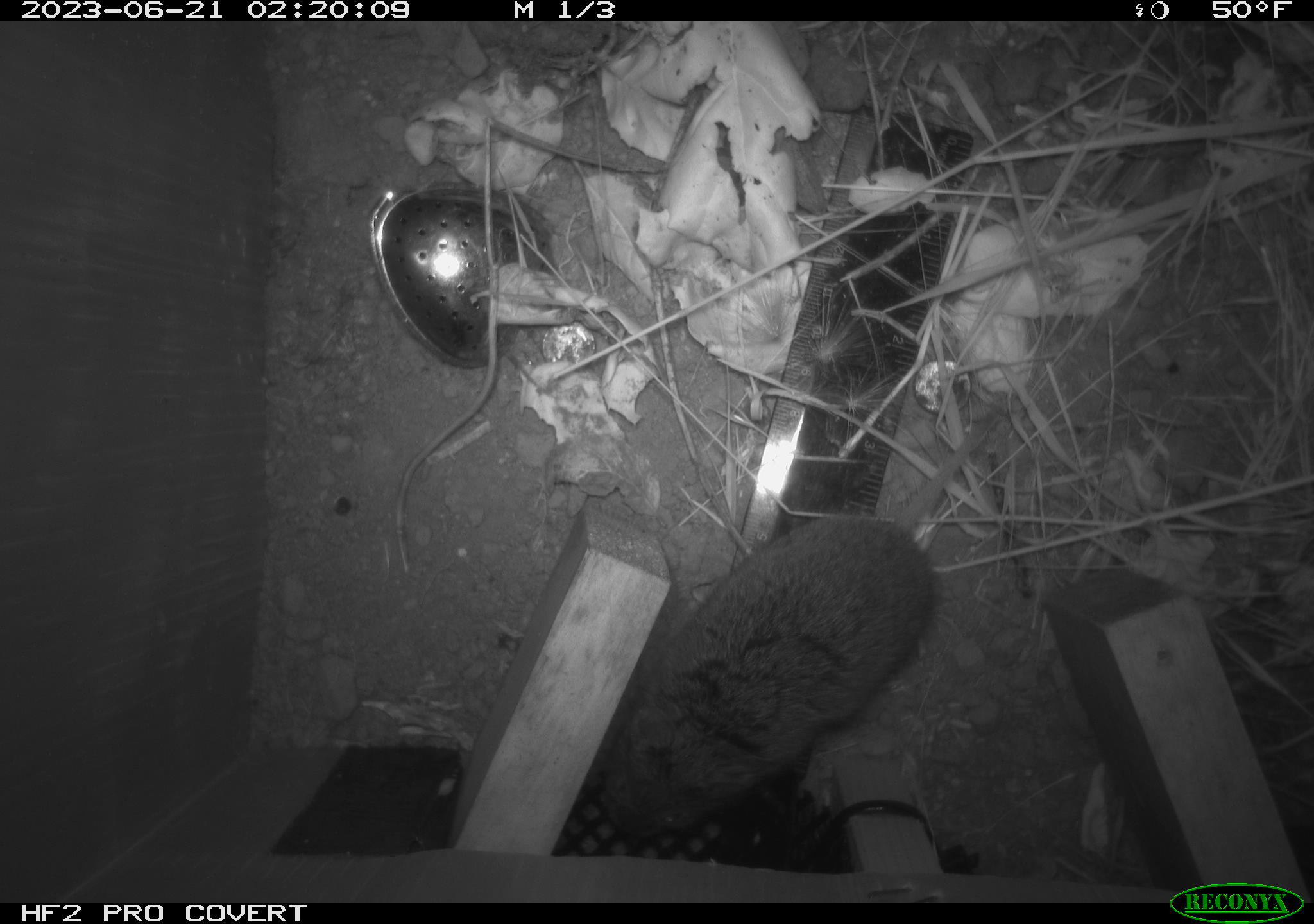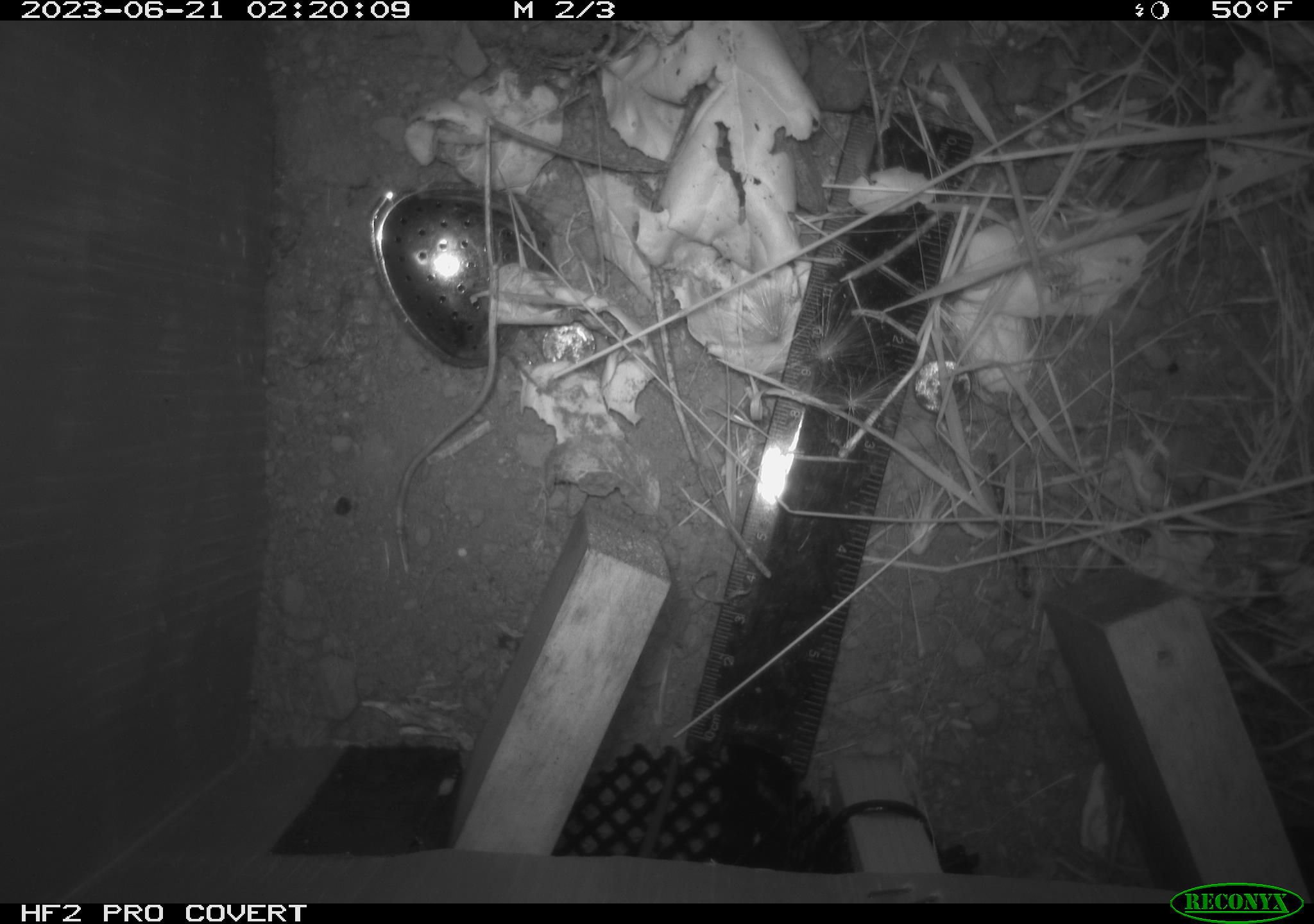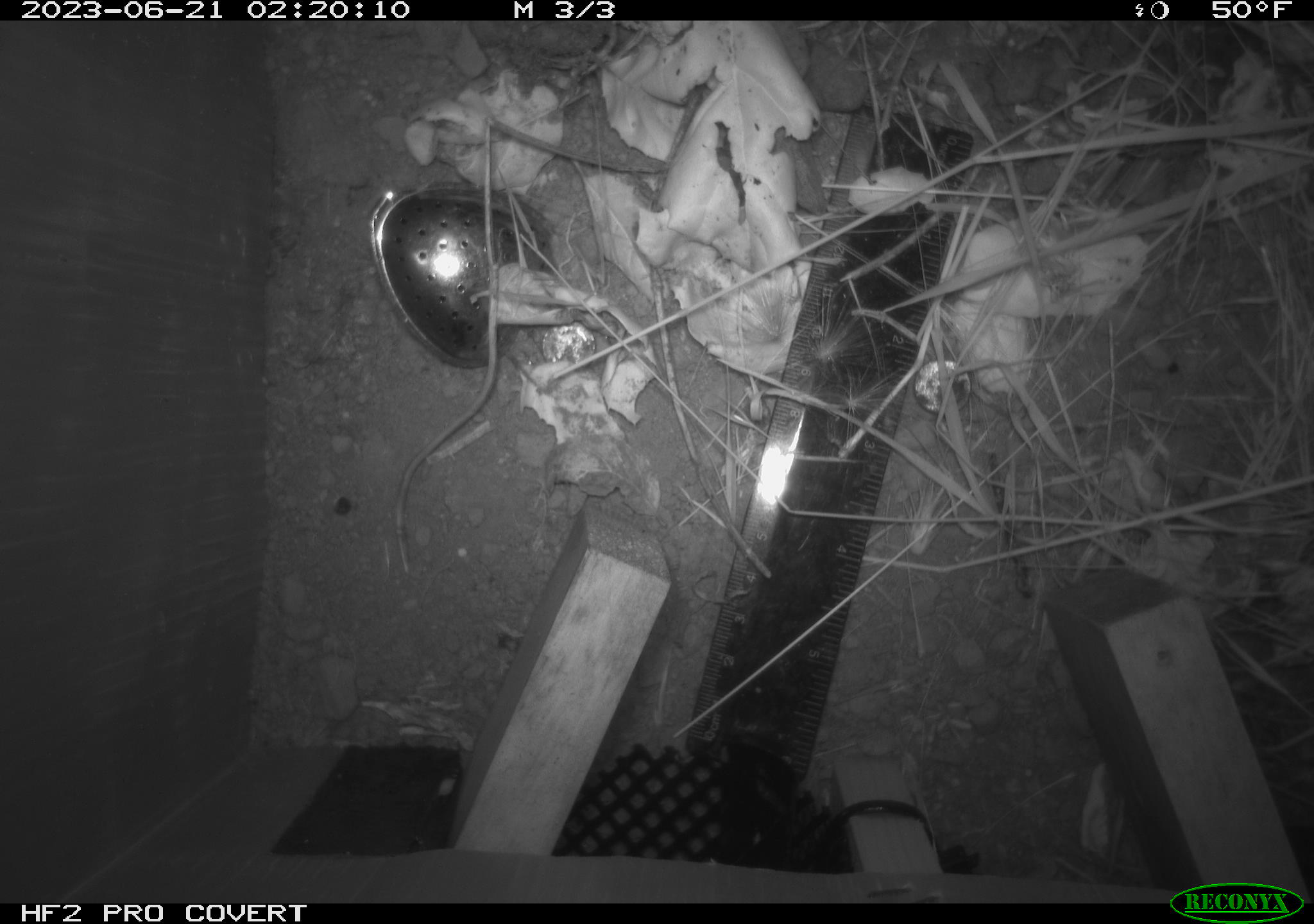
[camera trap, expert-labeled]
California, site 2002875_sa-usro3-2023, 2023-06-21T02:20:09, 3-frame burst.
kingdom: Animalia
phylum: Chordata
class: Mammalia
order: Rodentia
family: Cricetidae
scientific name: Arvicolinae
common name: voles, lemmings, and muskrats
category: arvicolinae subfamily